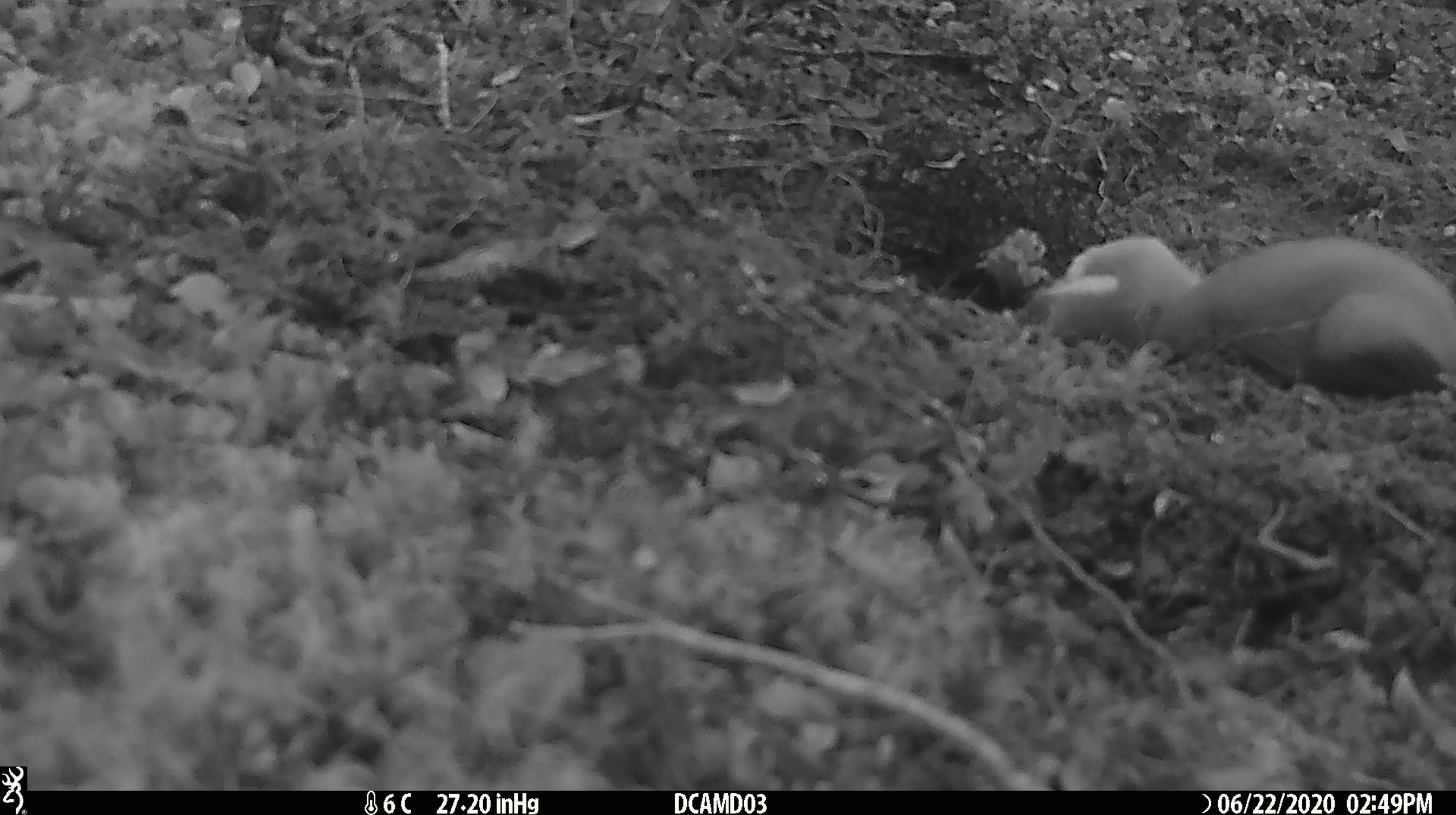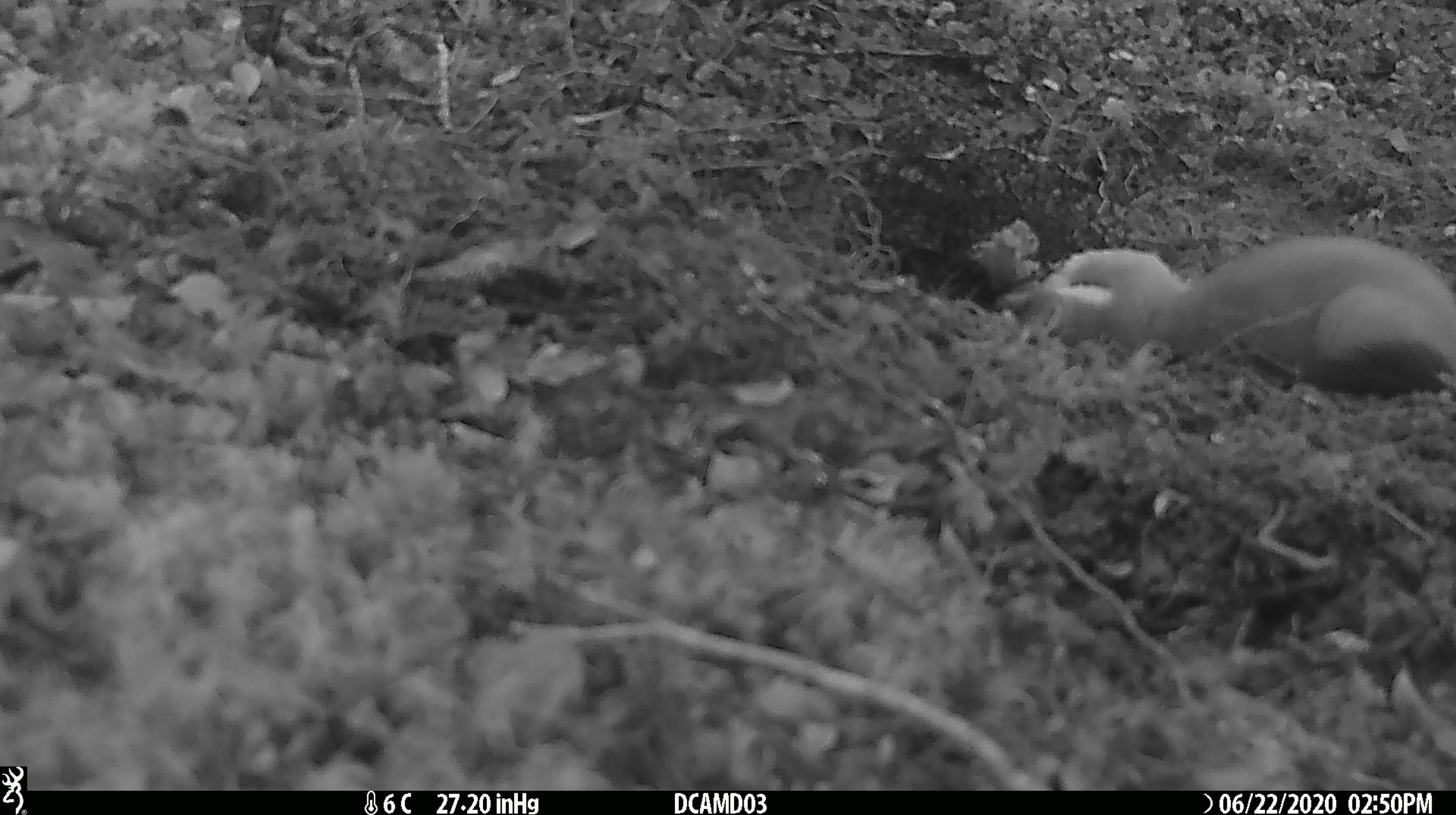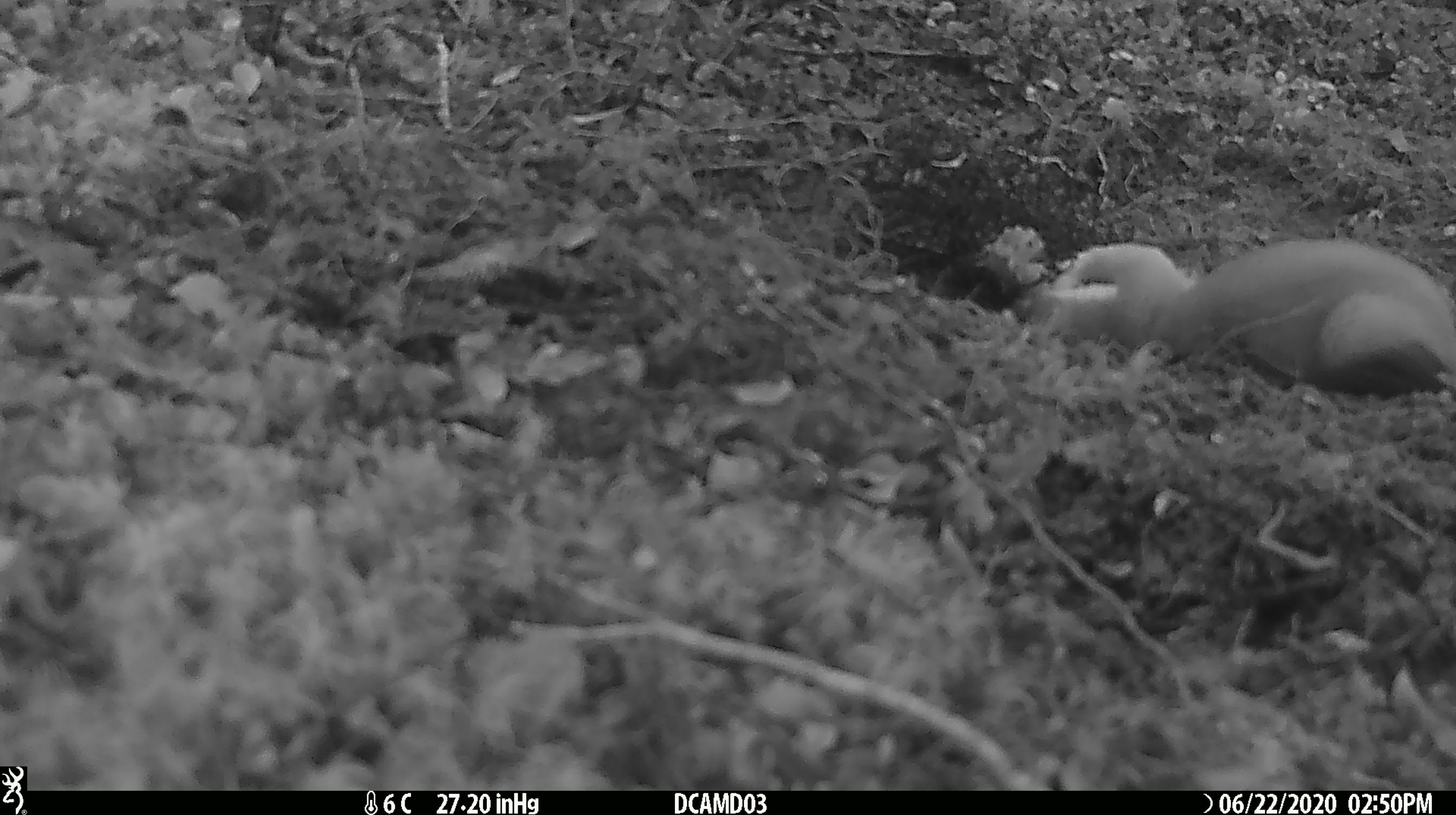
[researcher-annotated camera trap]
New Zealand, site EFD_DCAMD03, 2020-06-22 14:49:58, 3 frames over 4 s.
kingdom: Animalia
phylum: Chordata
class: Mammalia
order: Carnivora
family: Mustelidae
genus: Mustela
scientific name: Mustela erminea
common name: stoat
Stoat (Mustela erminea).